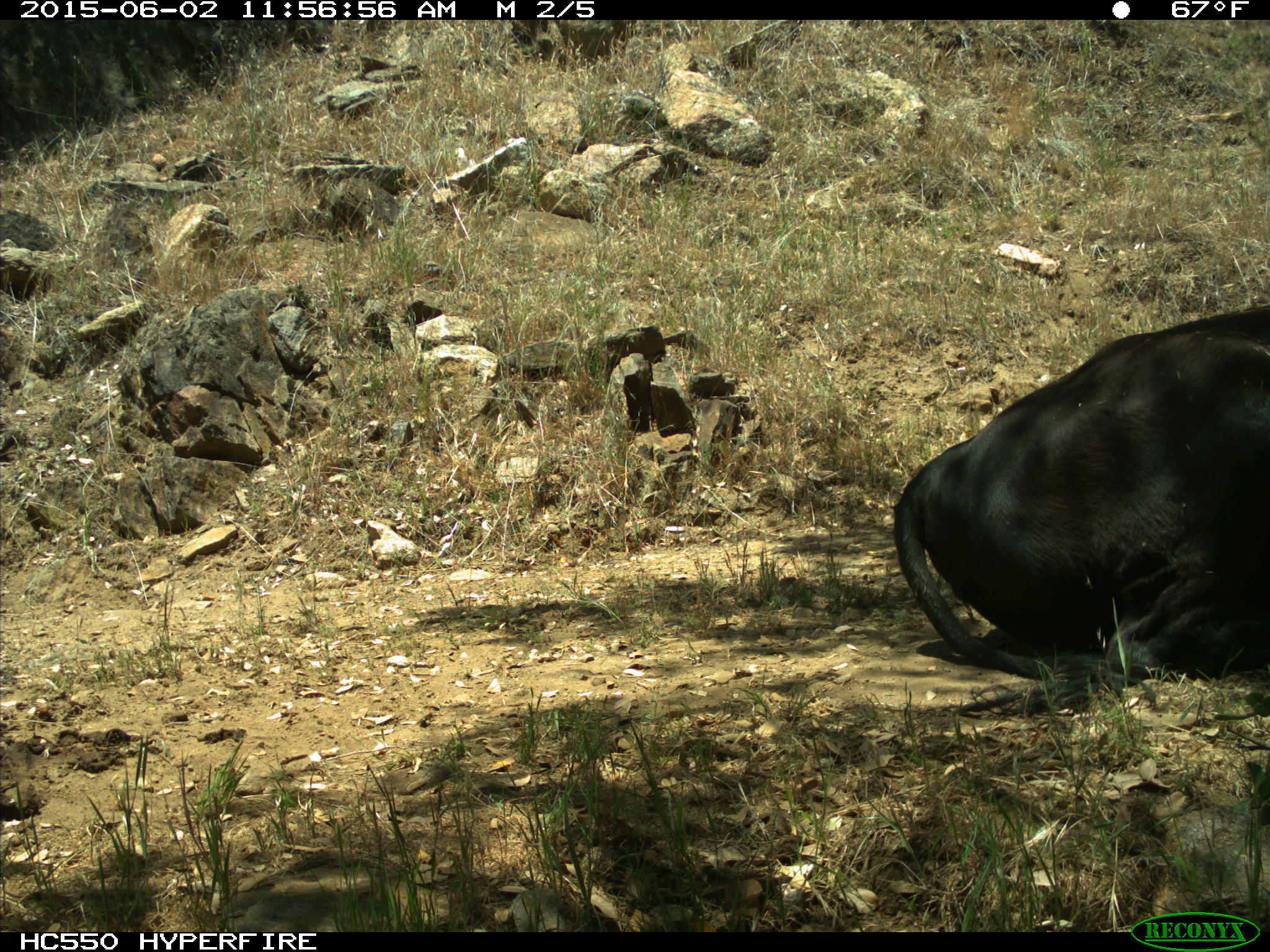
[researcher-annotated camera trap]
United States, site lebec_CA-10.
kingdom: Animalia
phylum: Chordata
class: Mammalia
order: Artiodactyla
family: Bovidae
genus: Bos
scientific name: Bos taurus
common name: domestic cow